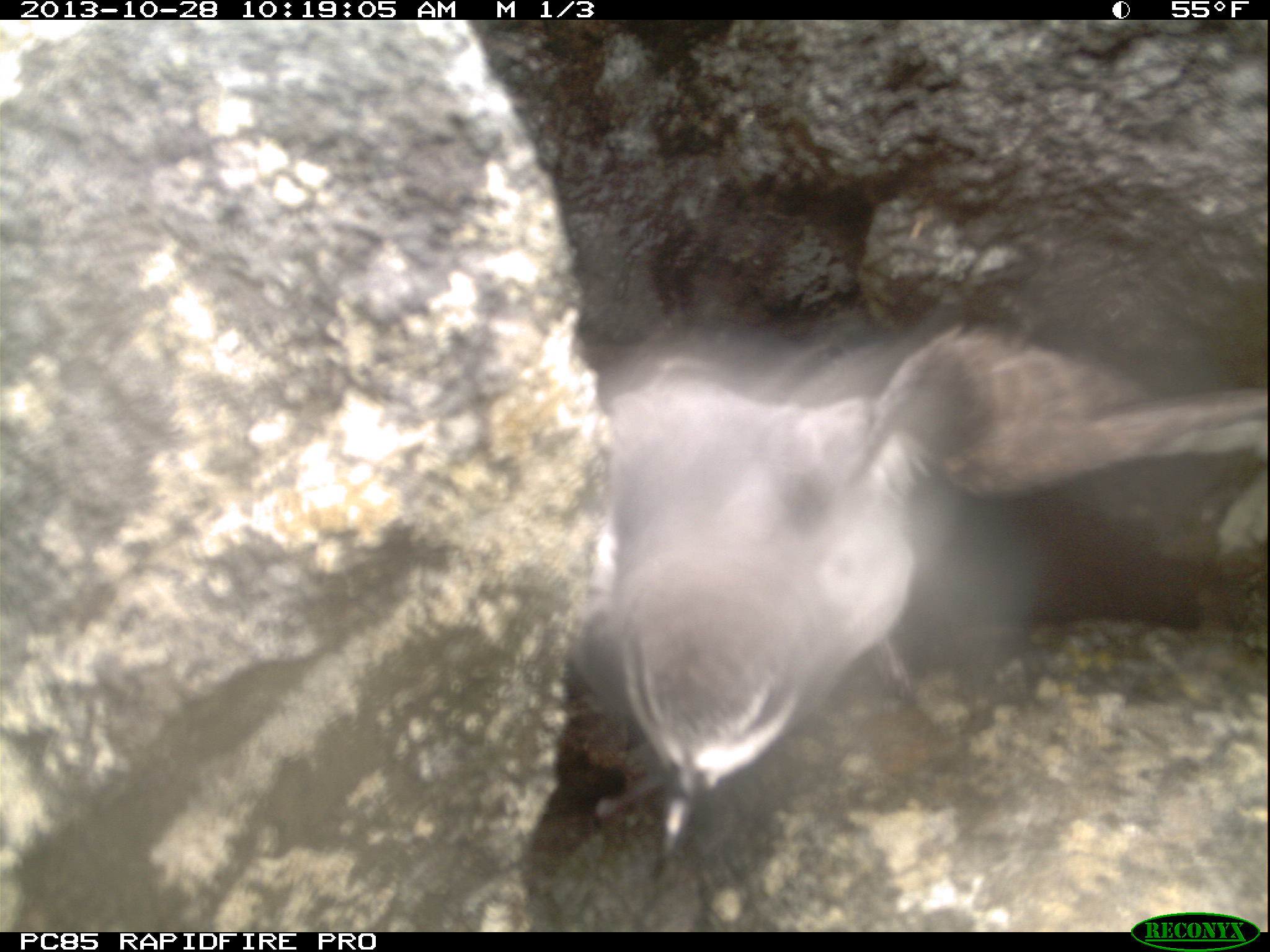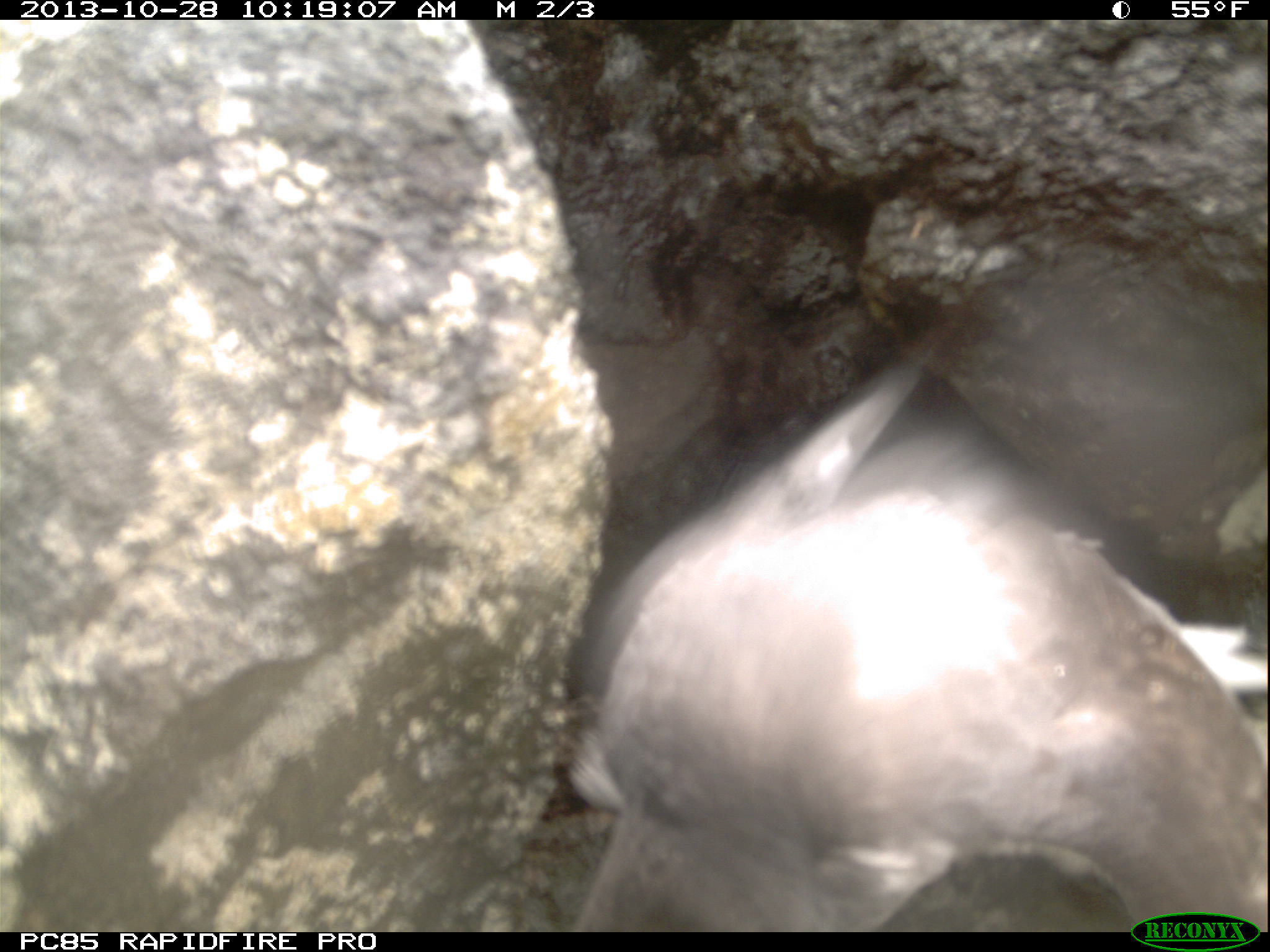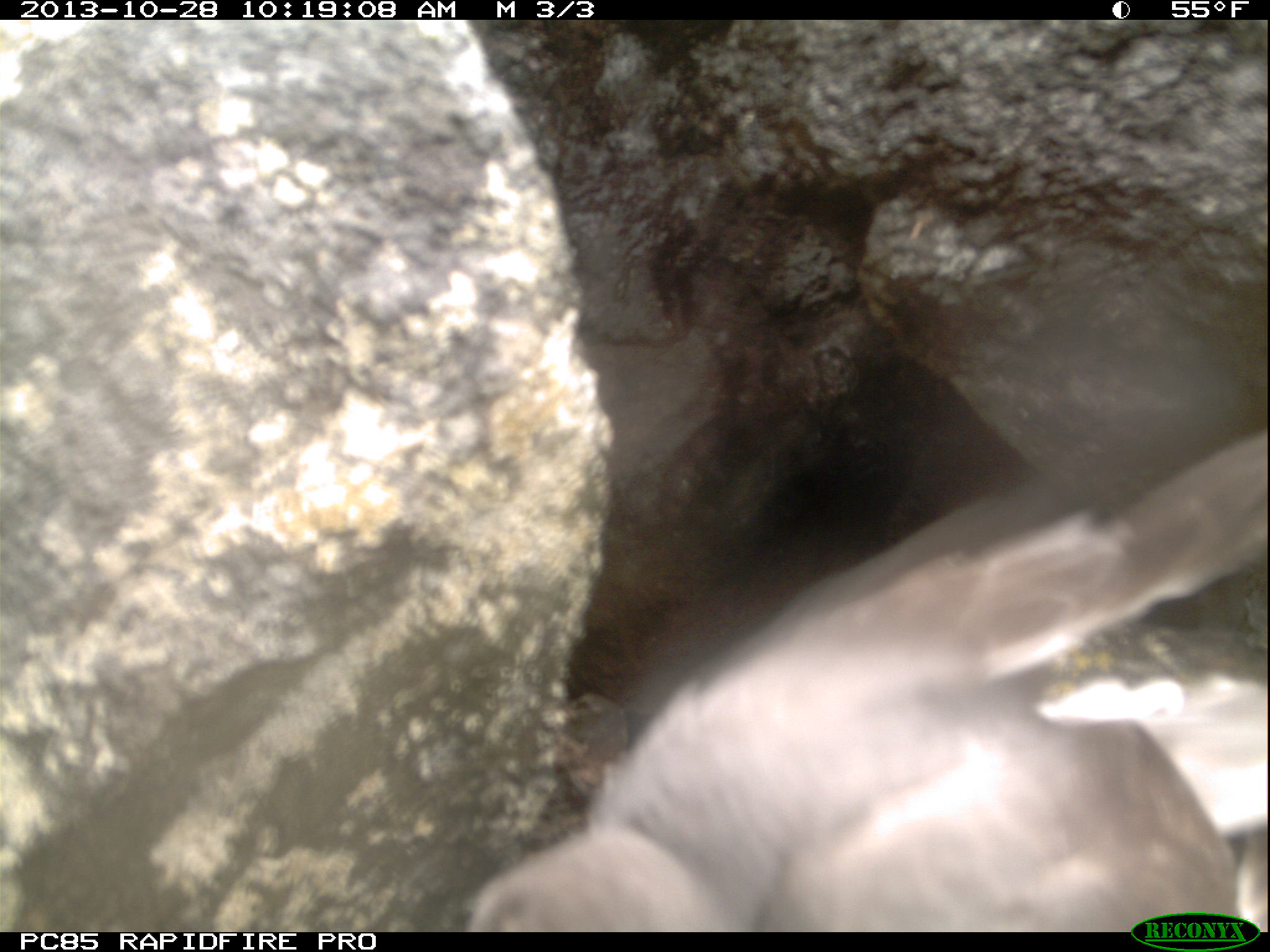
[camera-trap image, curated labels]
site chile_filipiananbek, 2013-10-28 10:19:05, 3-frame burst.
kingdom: Animalia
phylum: Chordata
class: Aves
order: Procellariiformes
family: Procellariidae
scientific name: Procellariidae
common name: petrel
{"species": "petrel (Procellariidae)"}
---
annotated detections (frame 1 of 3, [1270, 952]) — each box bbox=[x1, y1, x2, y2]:
petrel: bbox=[550, 312, 1240, 907]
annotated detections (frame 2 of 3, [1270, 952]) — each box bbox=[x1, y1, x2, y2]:
petrel: bbox=[558, 361, 1268, 930]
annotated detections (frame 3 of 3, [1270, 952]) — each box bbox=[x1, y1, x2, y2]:
petrel: bbox=[451, 424, 1267, 929]